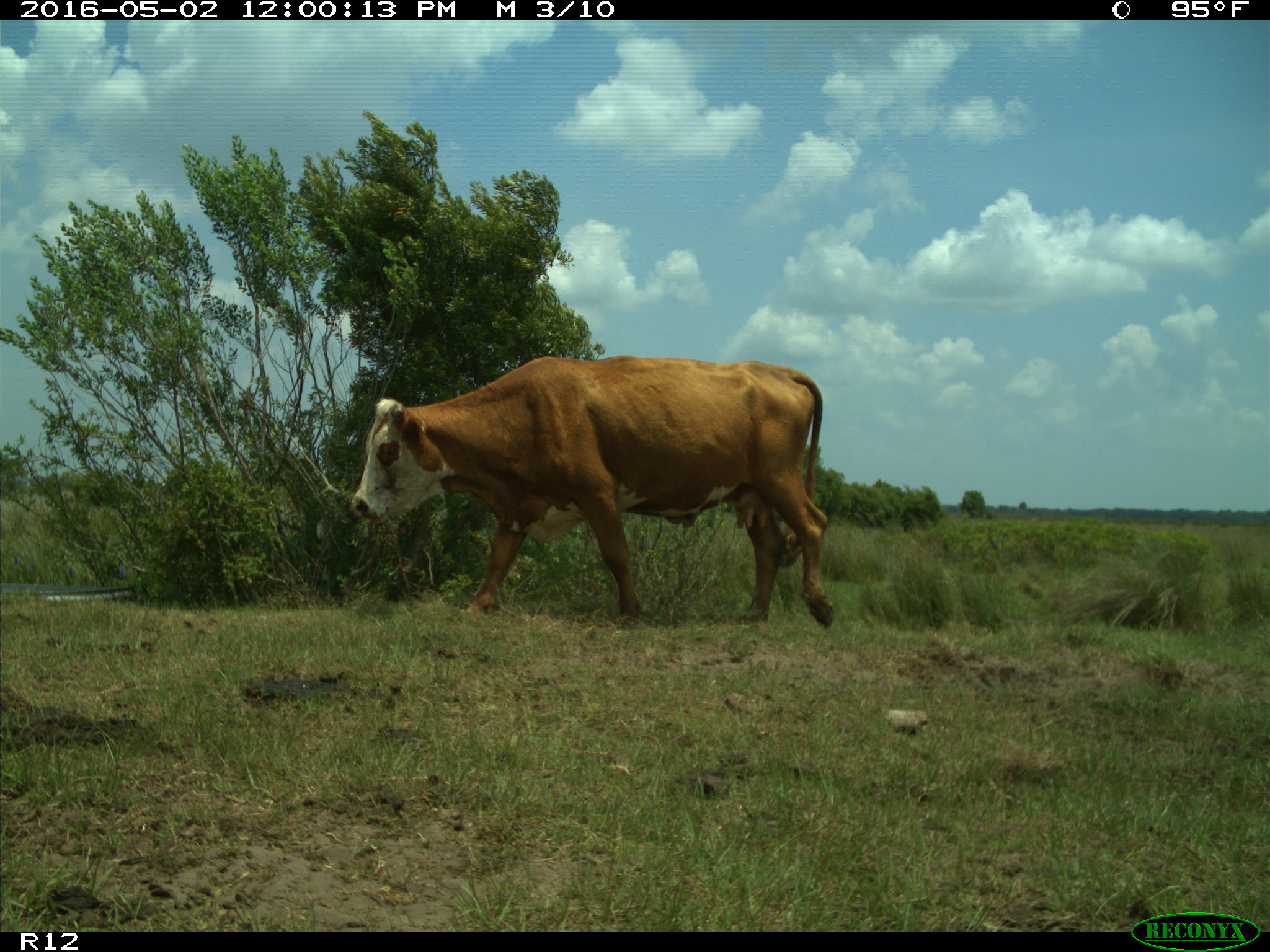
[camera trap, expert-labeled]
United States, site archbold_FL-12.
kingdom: Animalia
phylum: Chordata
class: Mammalia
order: Artiodactyla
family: Bovidae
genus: Bos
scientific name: Bos taurus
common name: domestic cow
Bos taurus (domestic cow).